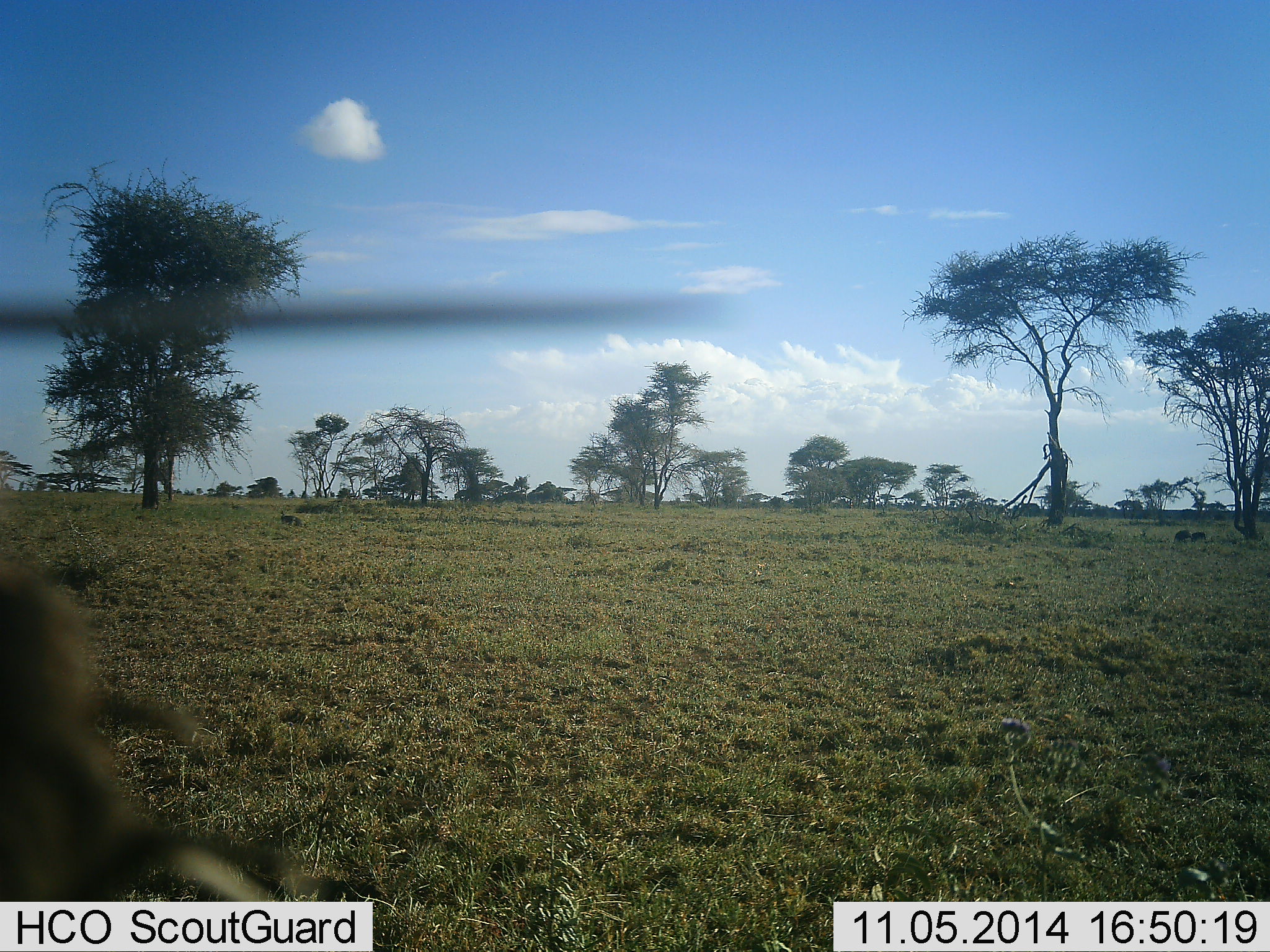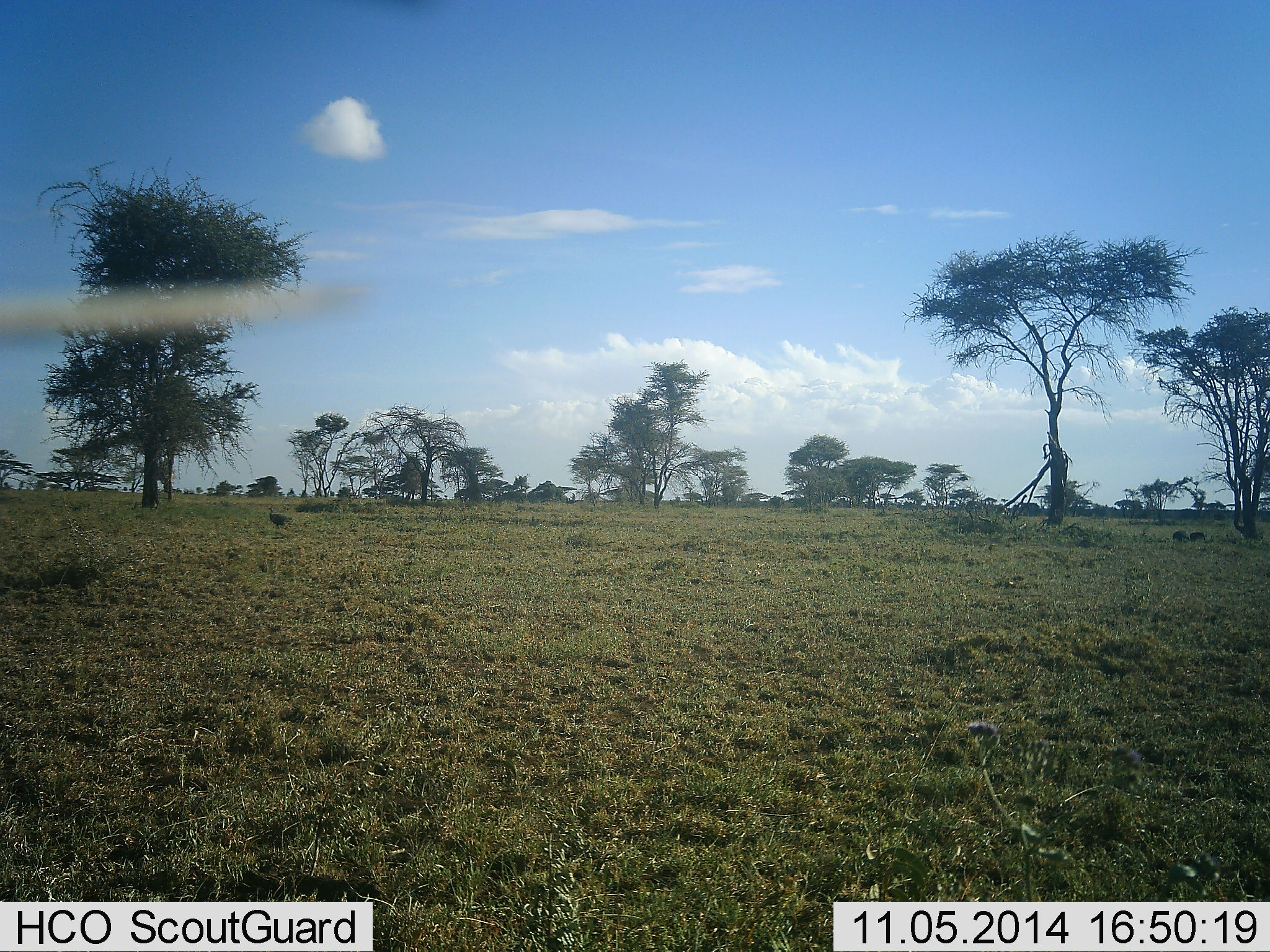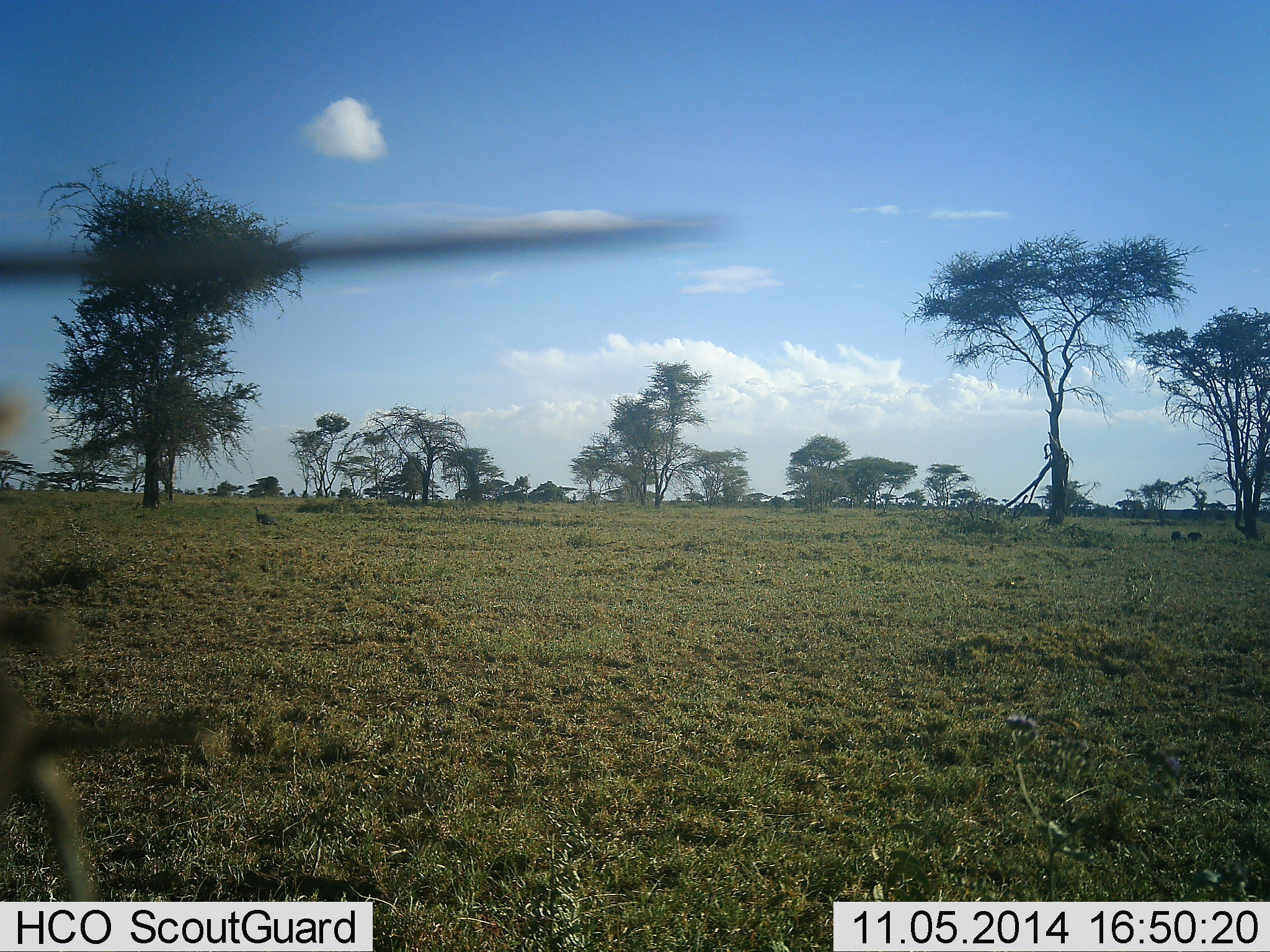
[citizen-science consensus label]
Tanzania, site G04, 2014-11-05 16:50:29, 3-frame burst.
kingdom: Animalia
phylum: Chordata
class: Aves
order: Galliformes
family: Numididae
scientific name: Numididae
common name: guinea fowl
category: guineafowl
Guineafowl (guinea fowl) (Numididae), count 3. Behavior (volunteer vote fractions): standing 10%, resting 0%, moving 90%, interacting 0%. Young present (vote fraction): 0%. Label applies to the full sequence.